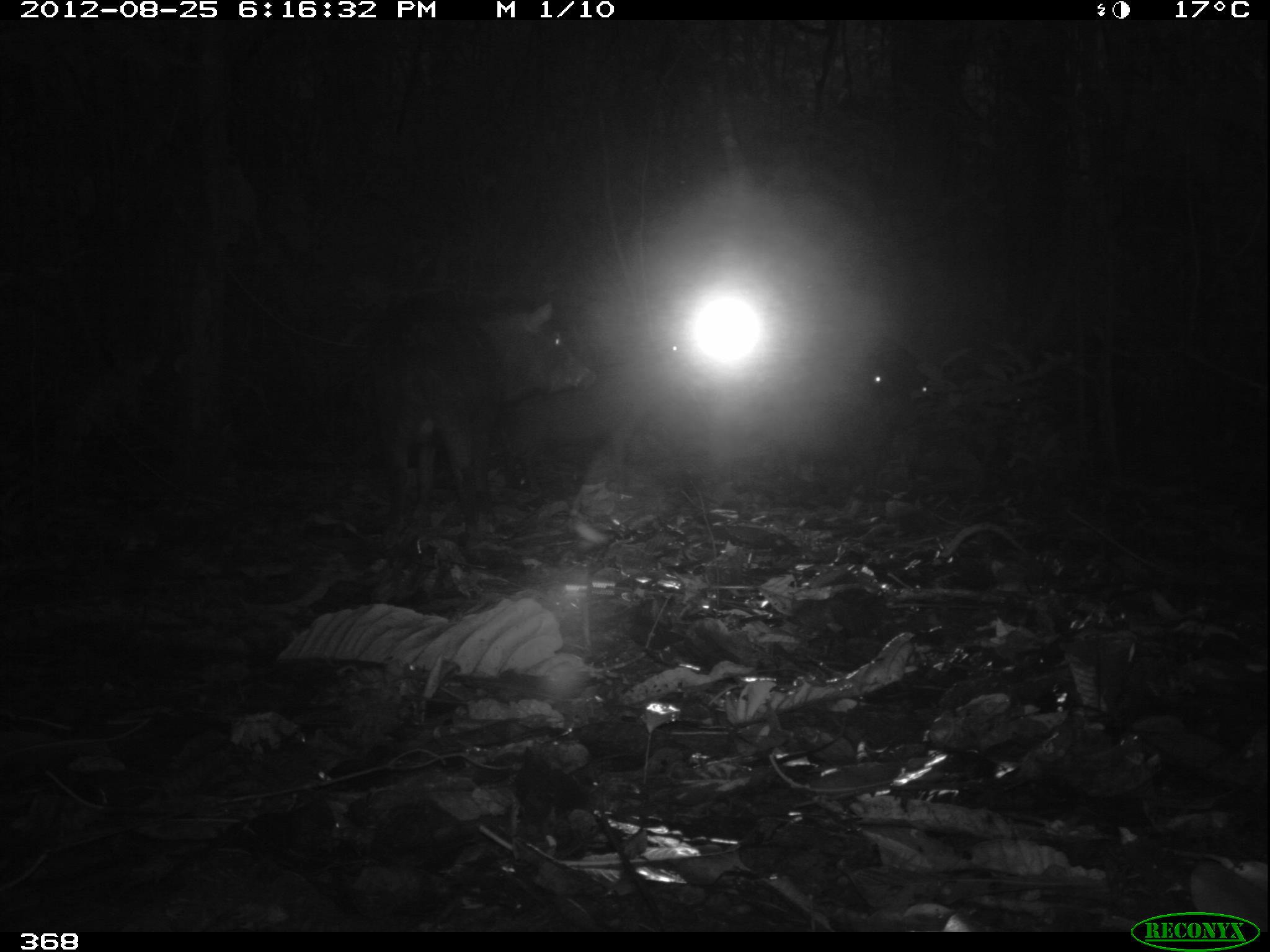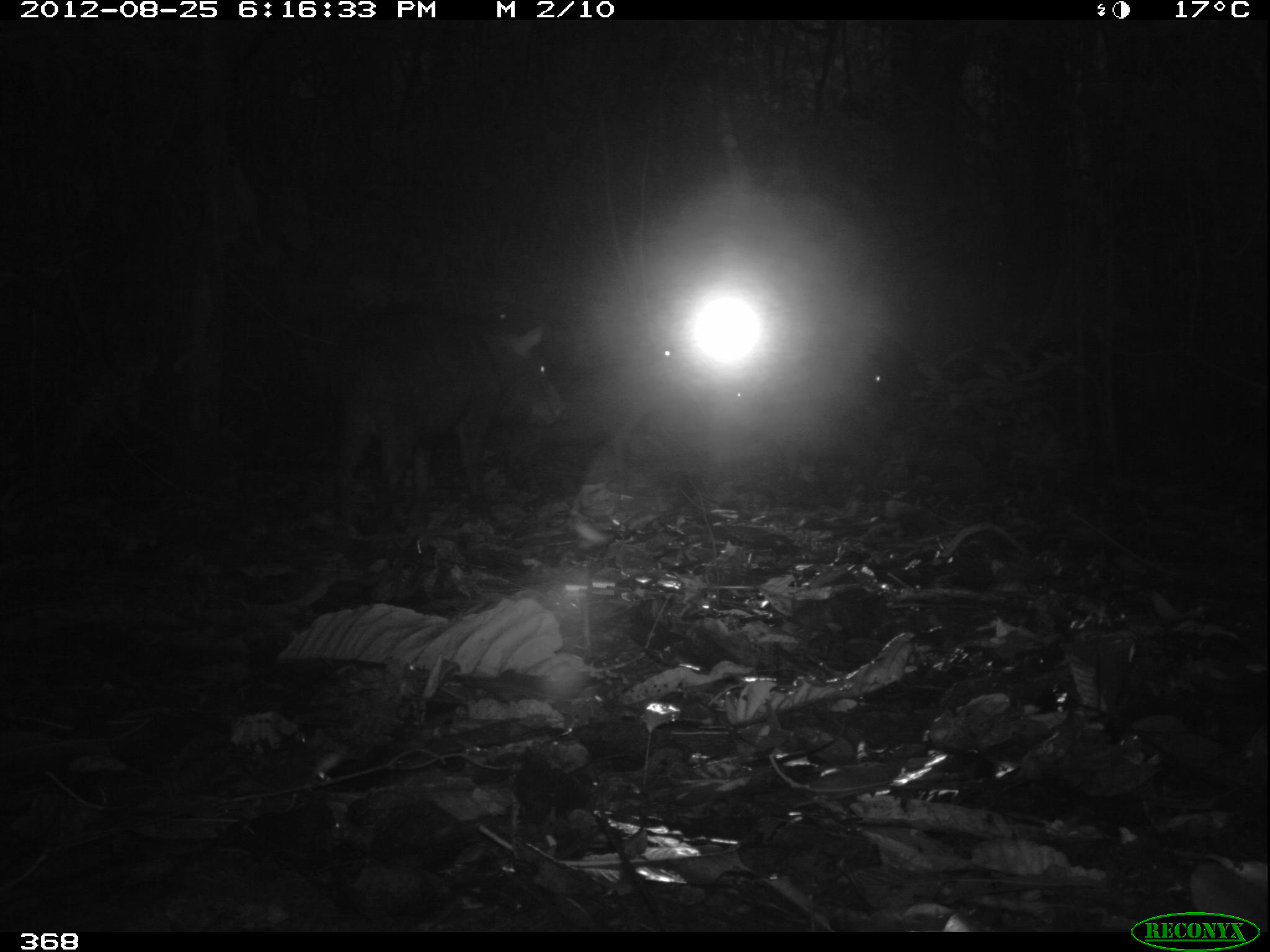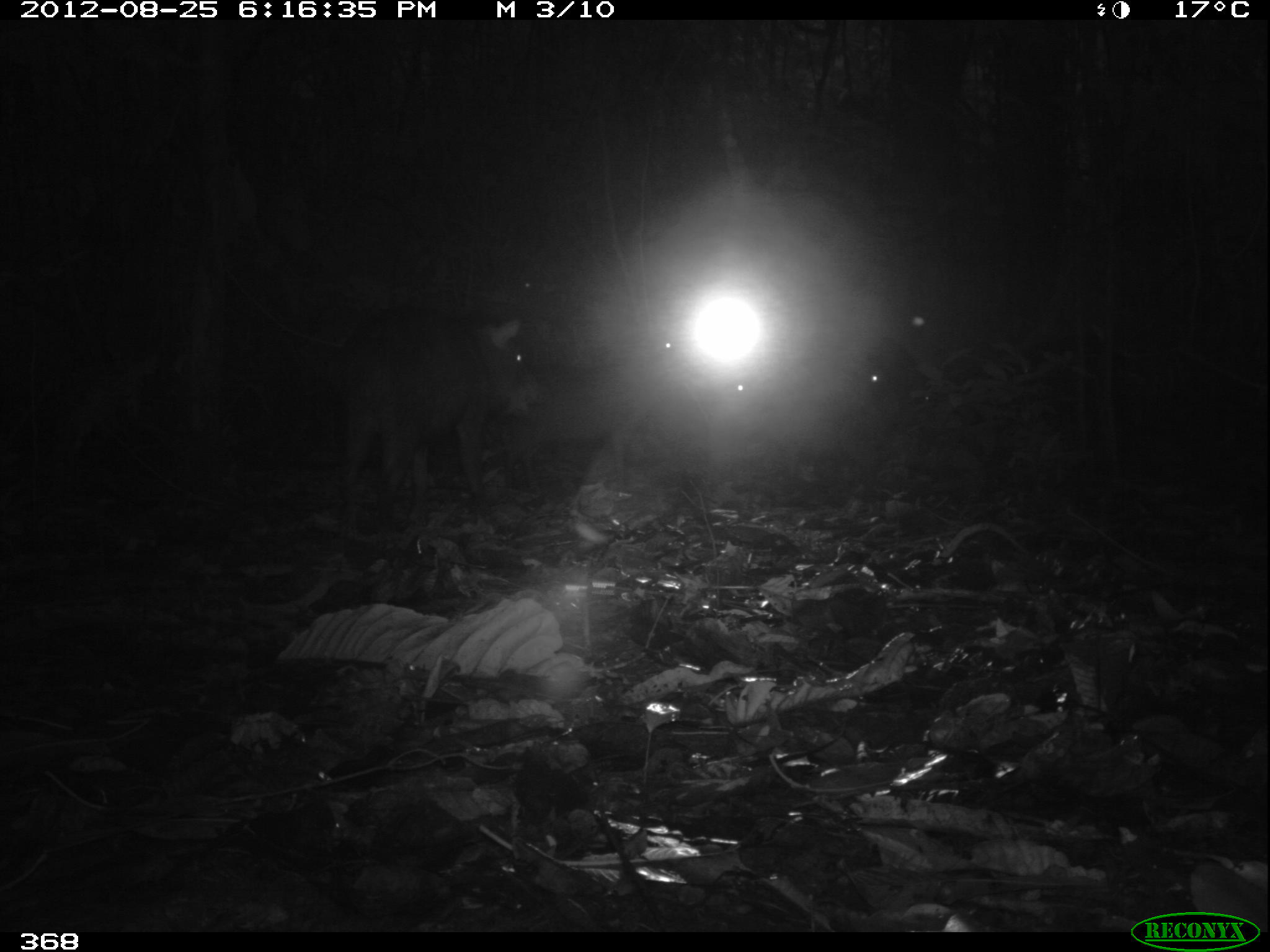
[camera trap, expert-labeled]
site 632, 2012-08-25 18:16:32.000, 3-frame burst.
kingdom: Animalia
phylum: Chordata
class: Mammalia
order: Artiodactyla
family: Tayassuidae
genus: Tayassu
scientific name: Tayassu pecari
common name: white-lipped peccary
Tayassu pecari (white-lipped peccary).